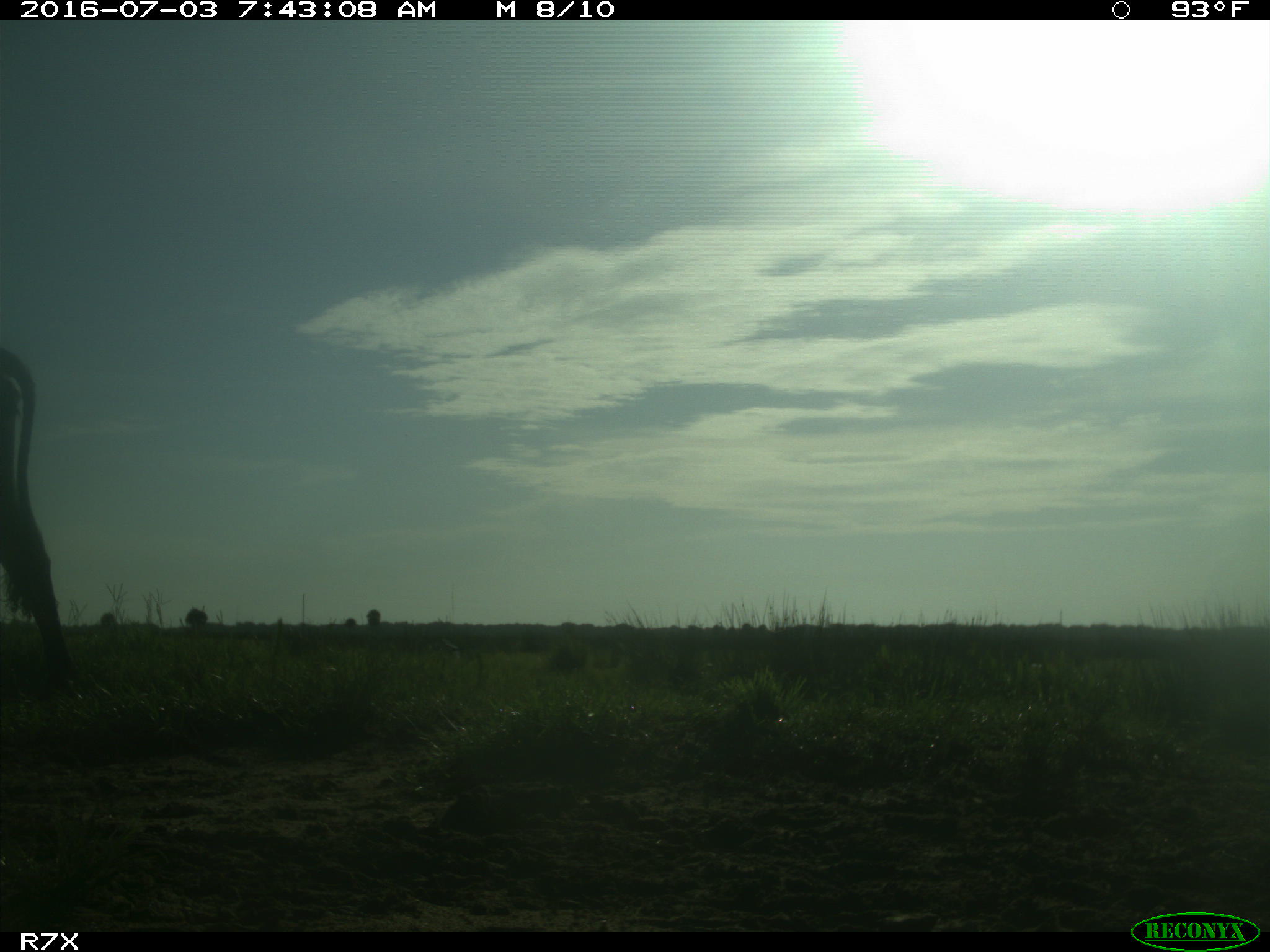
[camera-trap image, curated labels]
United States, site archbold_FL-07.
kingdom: Animalia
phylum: Chordata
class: Mammalia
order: Artiodactyla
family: Bovidae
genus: Bos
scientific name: Bos taurus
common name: domestic cow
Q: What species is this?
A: Bos taurus (domestic cow).